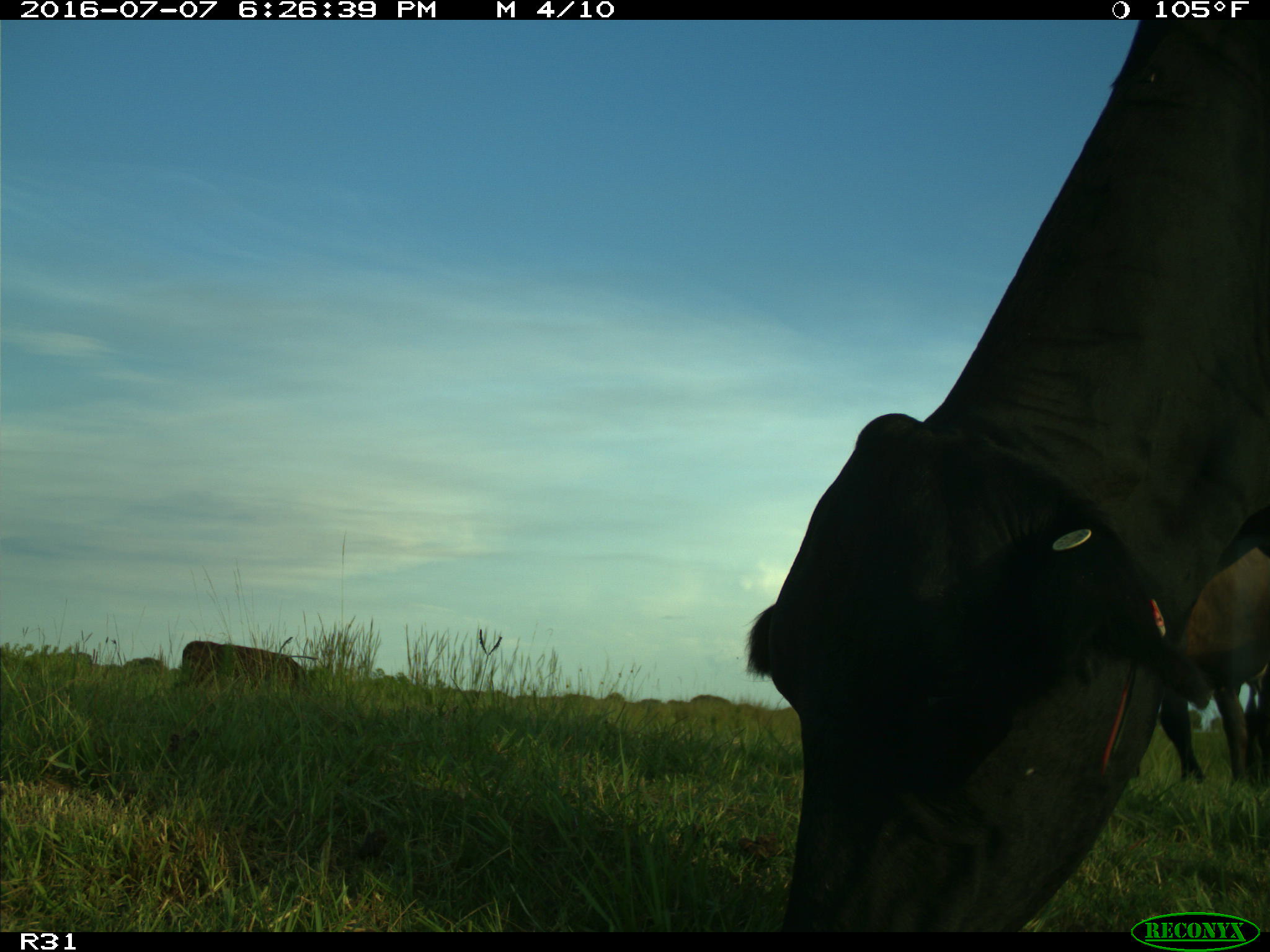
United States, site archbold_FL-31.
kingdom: Animalia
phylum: Chordata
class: Mammalia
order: Artiodactyla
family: Bovidae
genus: Bos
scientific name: Bos taurus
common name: domestic cow